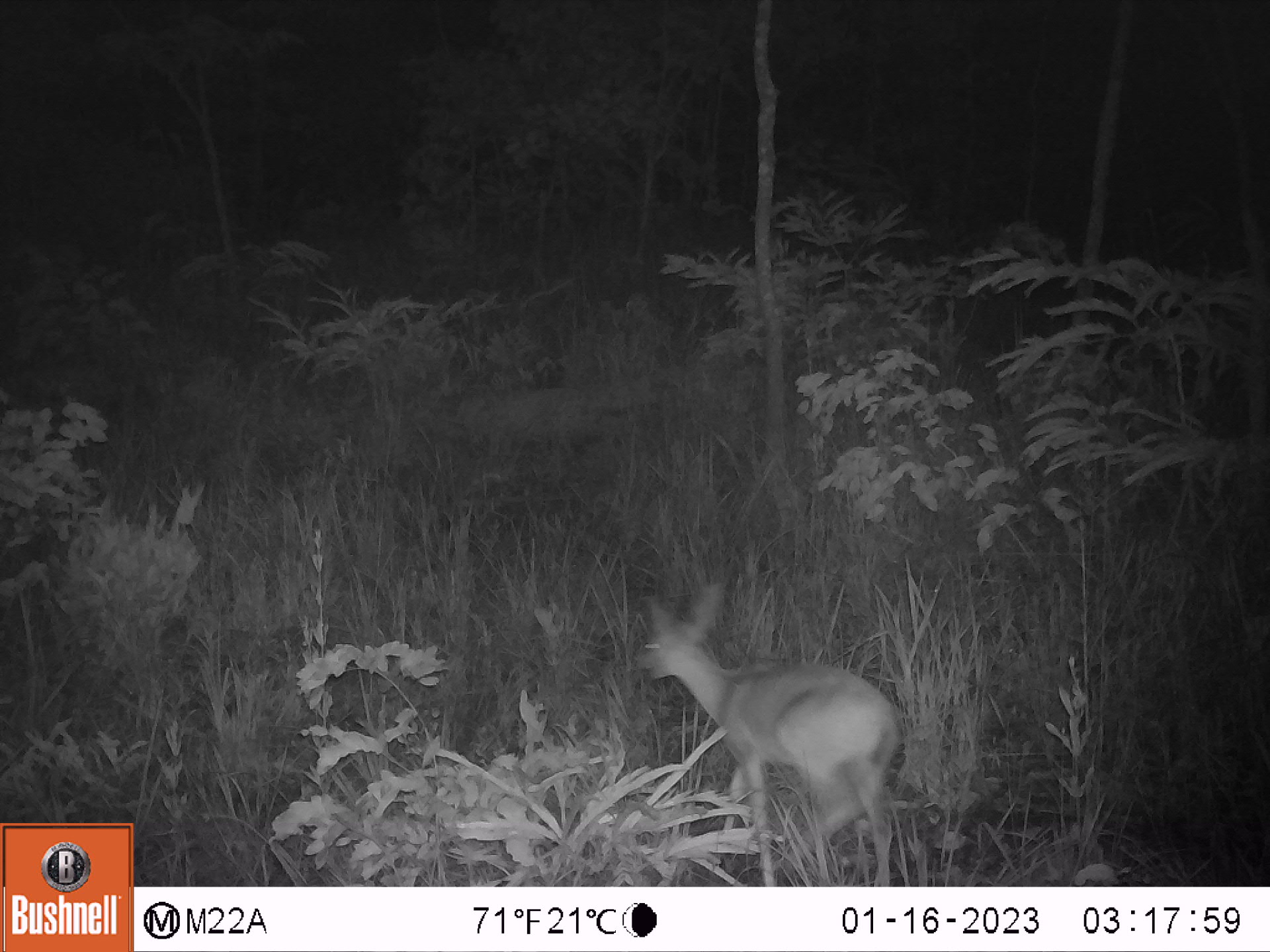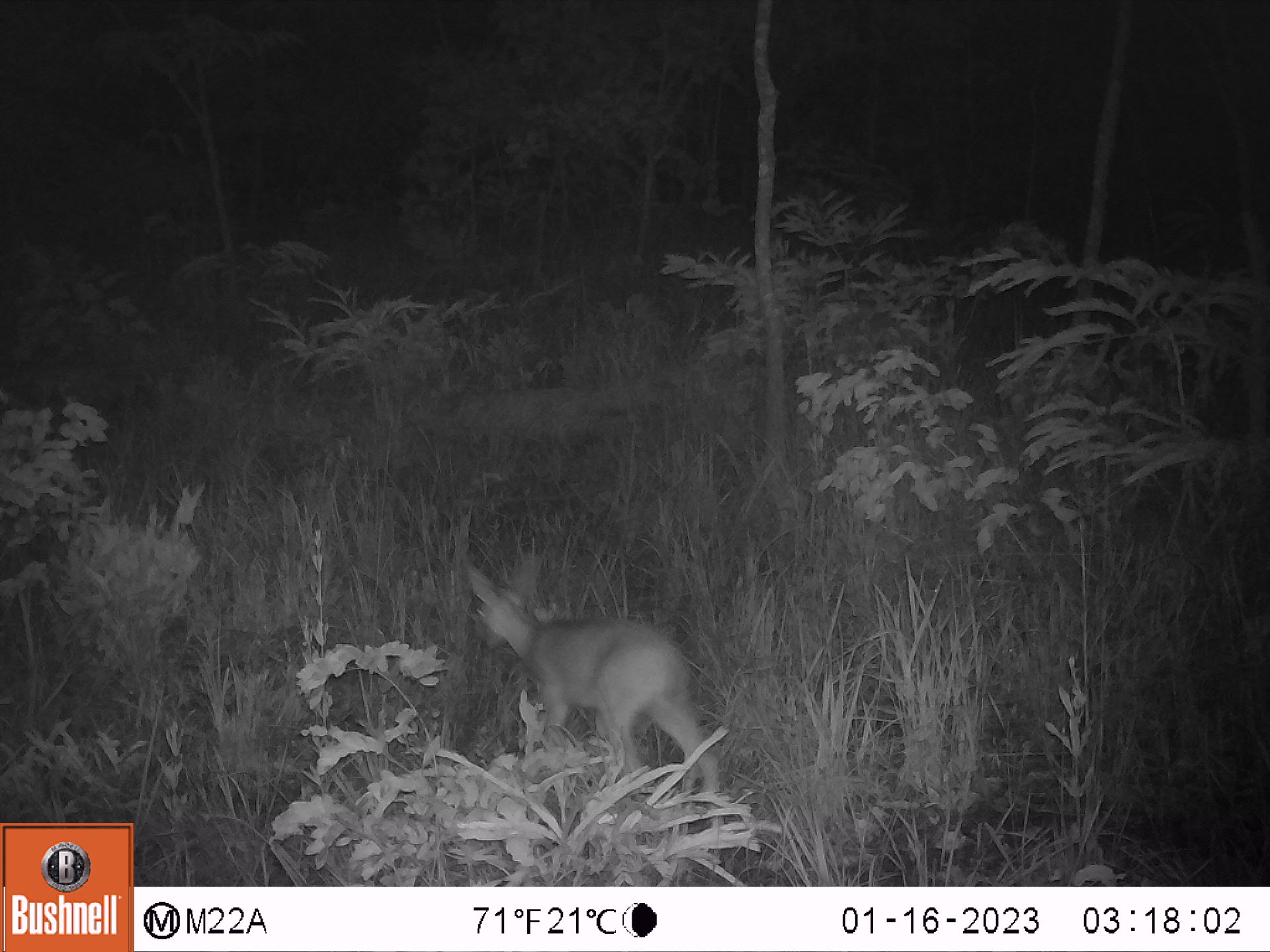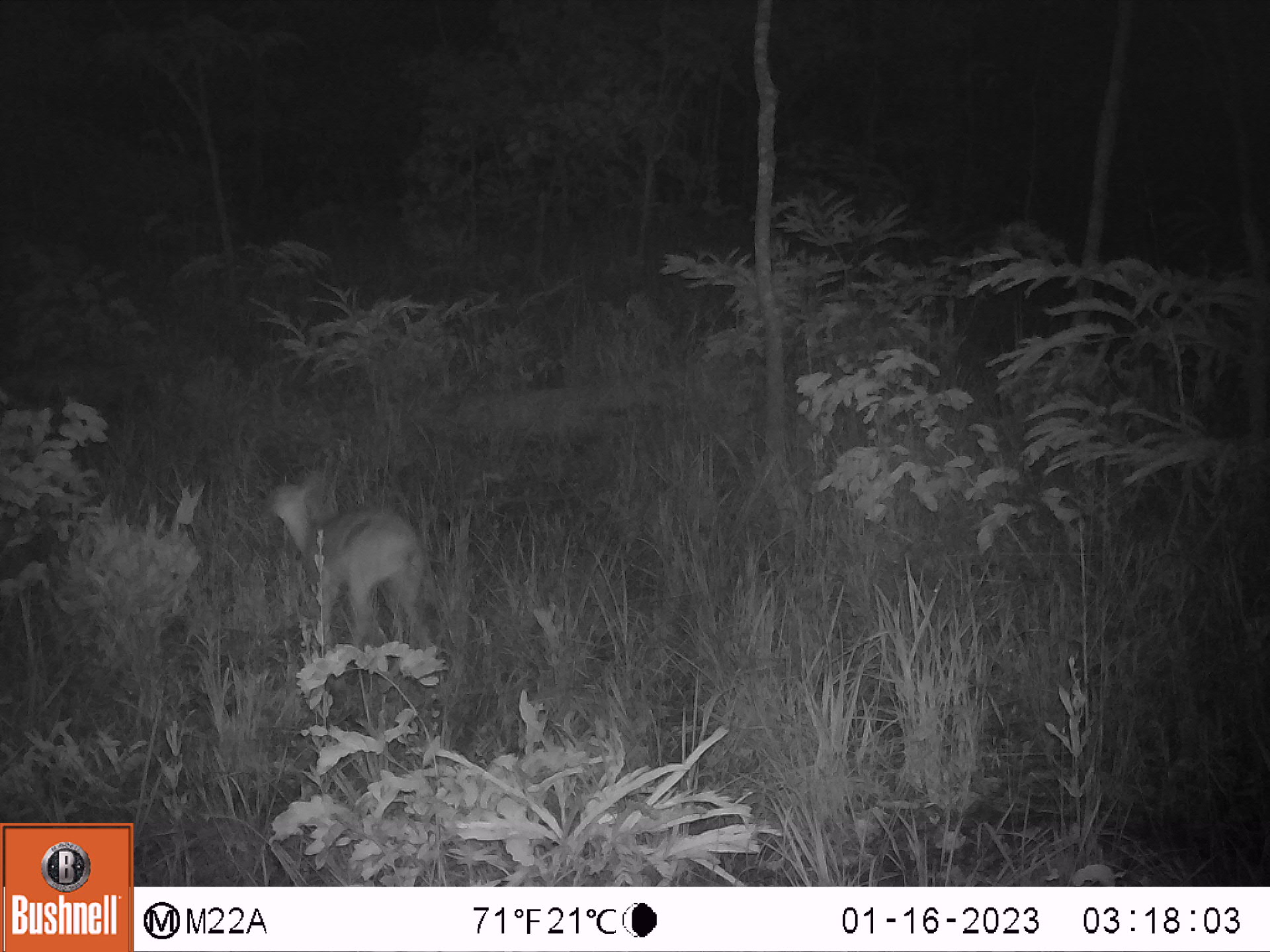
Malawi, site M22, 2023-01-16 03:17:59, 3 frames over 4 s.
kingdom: Animalia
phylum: Chordata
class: Mammalia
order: Artiodactyla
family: Bovidae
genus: Sylvicapra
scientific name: Sylvicapra grimmia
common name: common duiker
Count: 1.